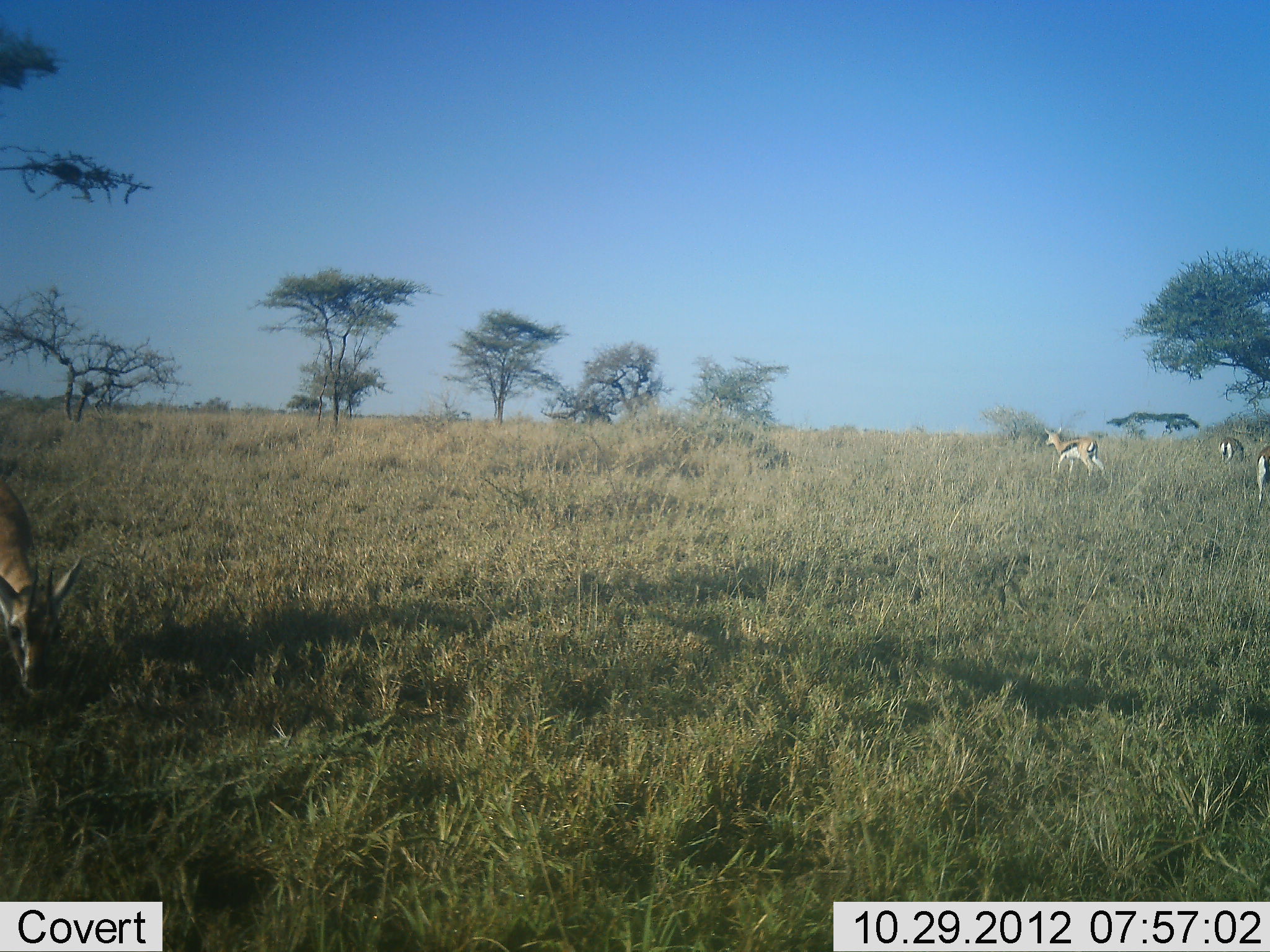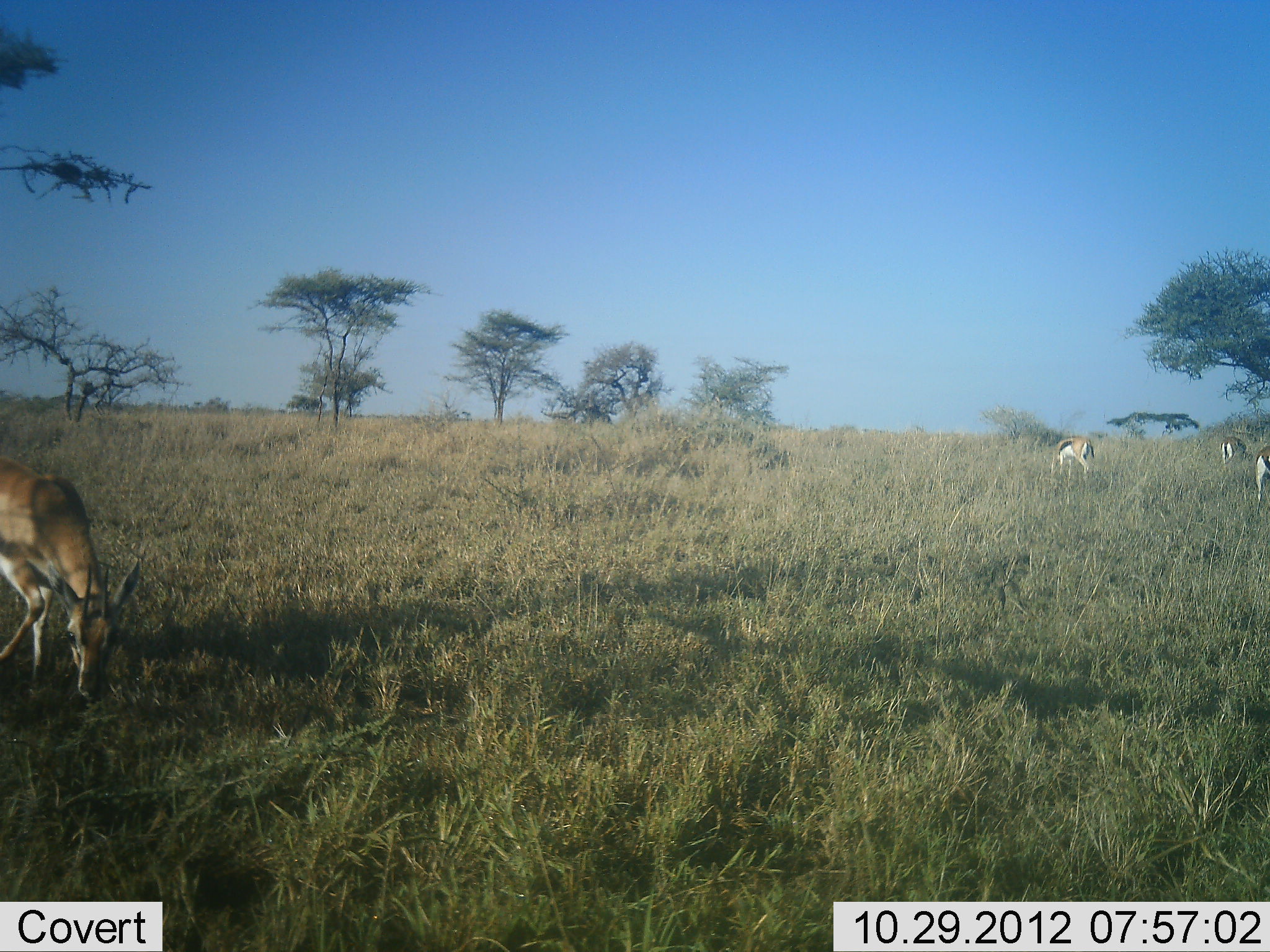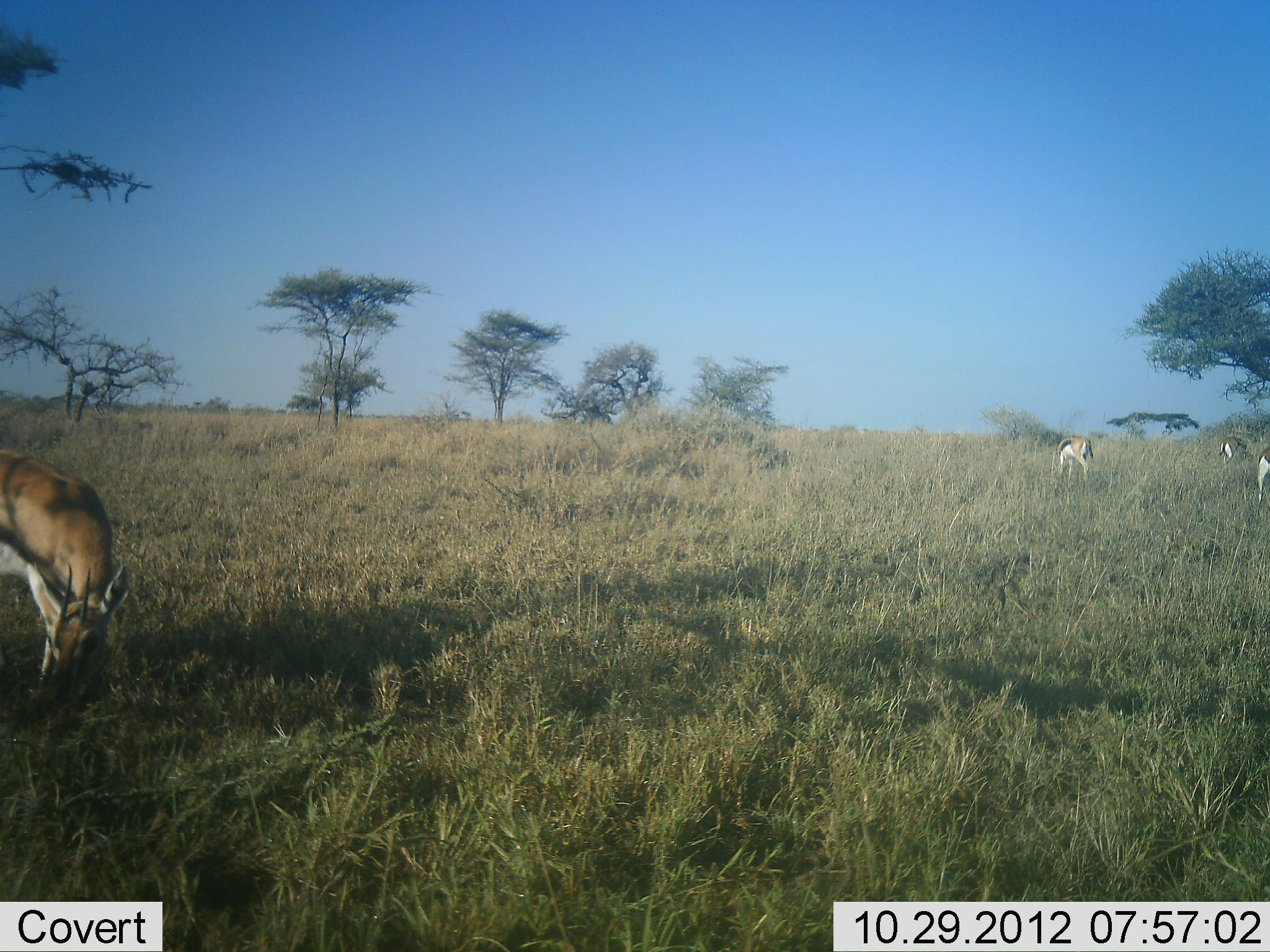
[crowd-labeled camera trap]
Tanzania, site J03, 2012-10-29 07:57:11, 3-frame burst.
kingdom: Animalia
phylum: Chordata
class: Mammalia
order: Artiodactyla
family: Bovidae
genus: Eudorcas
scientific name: Eudorcas thomsonii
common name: thomson's gazelle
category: gazellethomsons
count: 4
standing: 27%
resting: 0%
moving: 0%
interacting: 0%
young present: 0%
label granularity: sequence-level